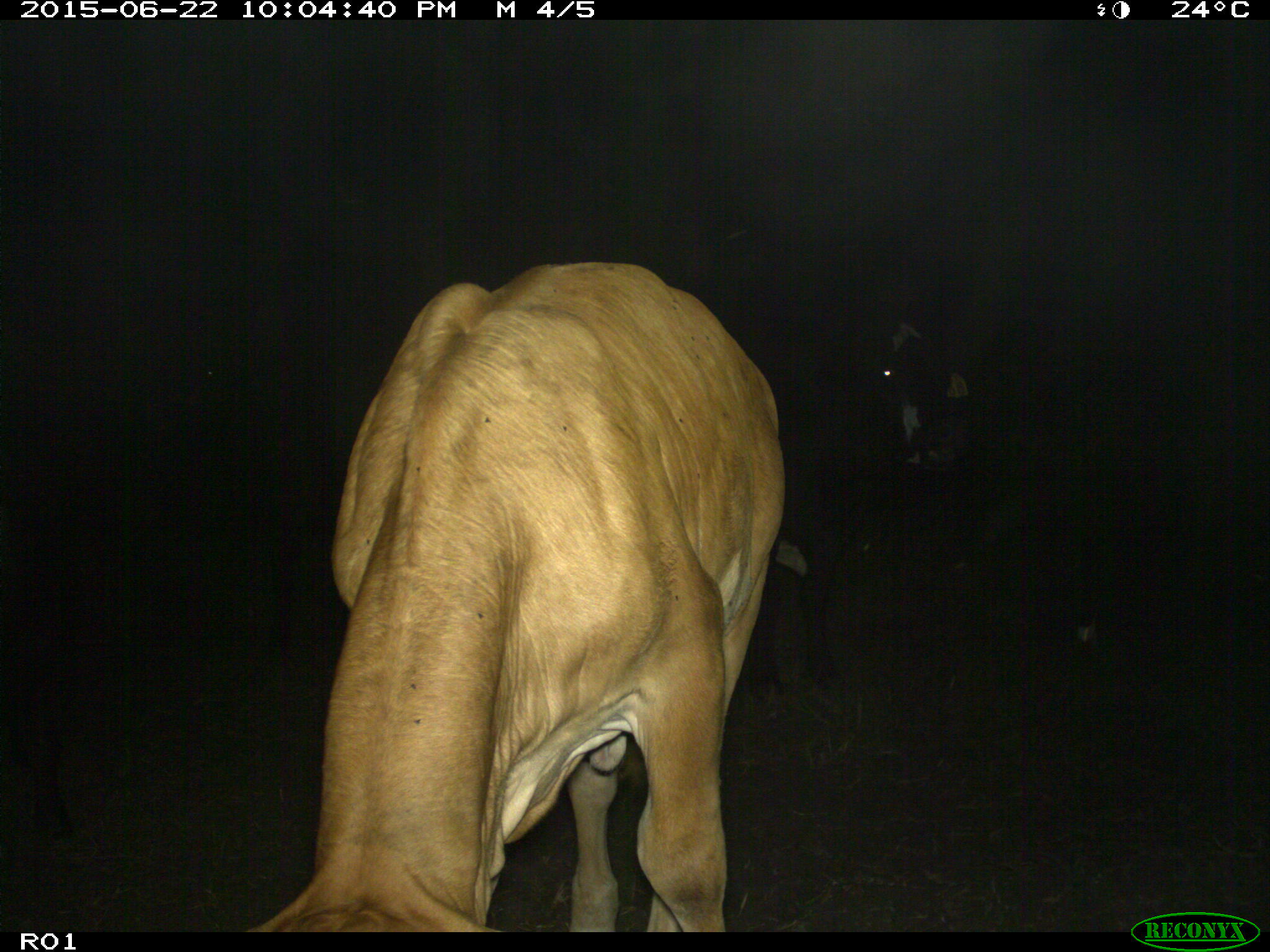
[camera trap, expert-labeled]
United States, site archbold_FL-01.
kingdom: Animalia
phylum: Chordata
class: Mammalia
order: Artiodactyla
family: Bovidae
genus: Bos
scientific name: Bos taurus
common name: domestic cow